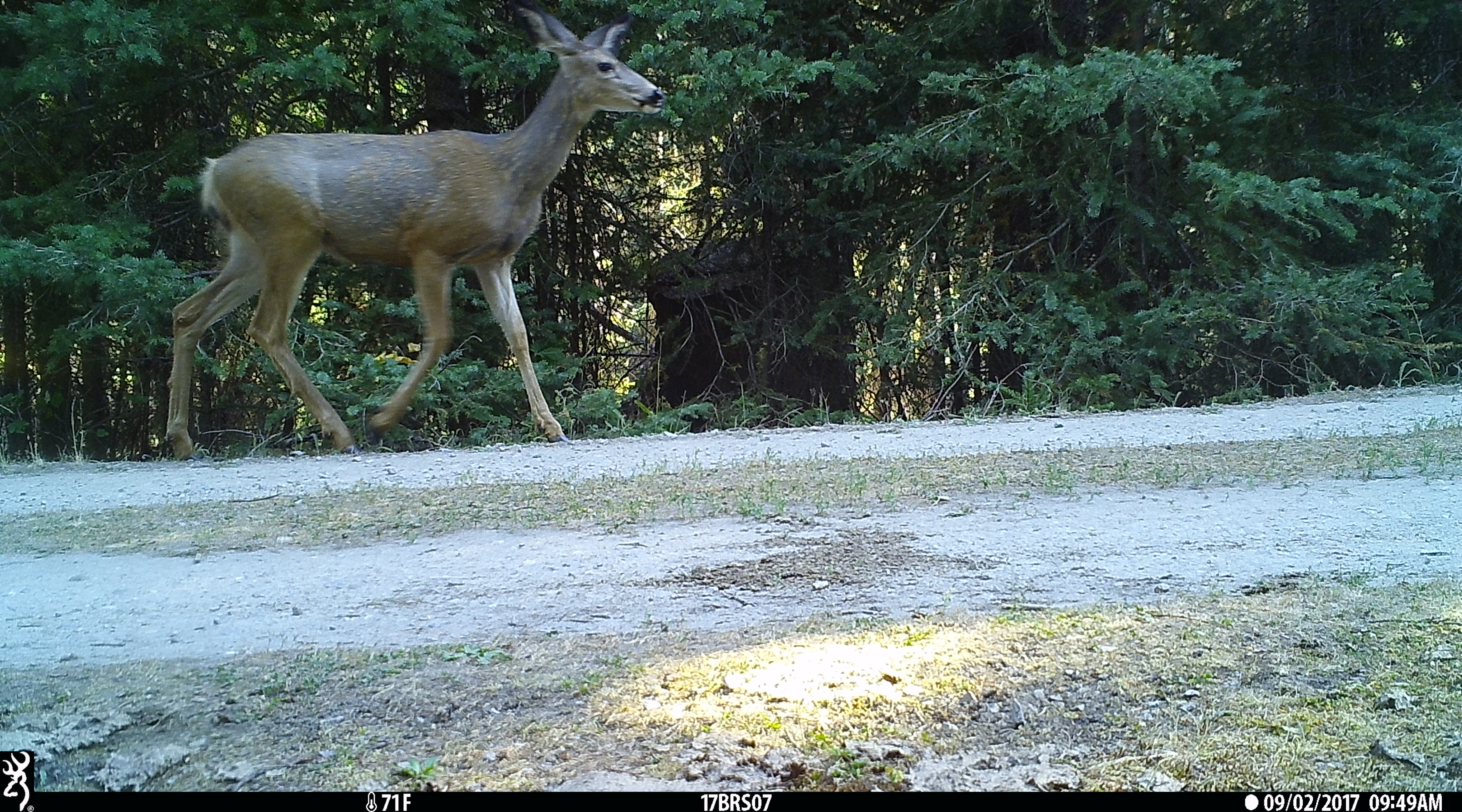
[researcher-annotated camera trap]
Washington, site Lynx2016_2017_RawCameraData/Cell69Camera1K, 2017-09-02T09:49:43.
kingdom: Animalia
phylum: Chordata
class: Mammalia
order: Artiodactyla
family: Cervidae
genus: Odocoileus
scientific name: Odocoileus hemionus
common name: mule deer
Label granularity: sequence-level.